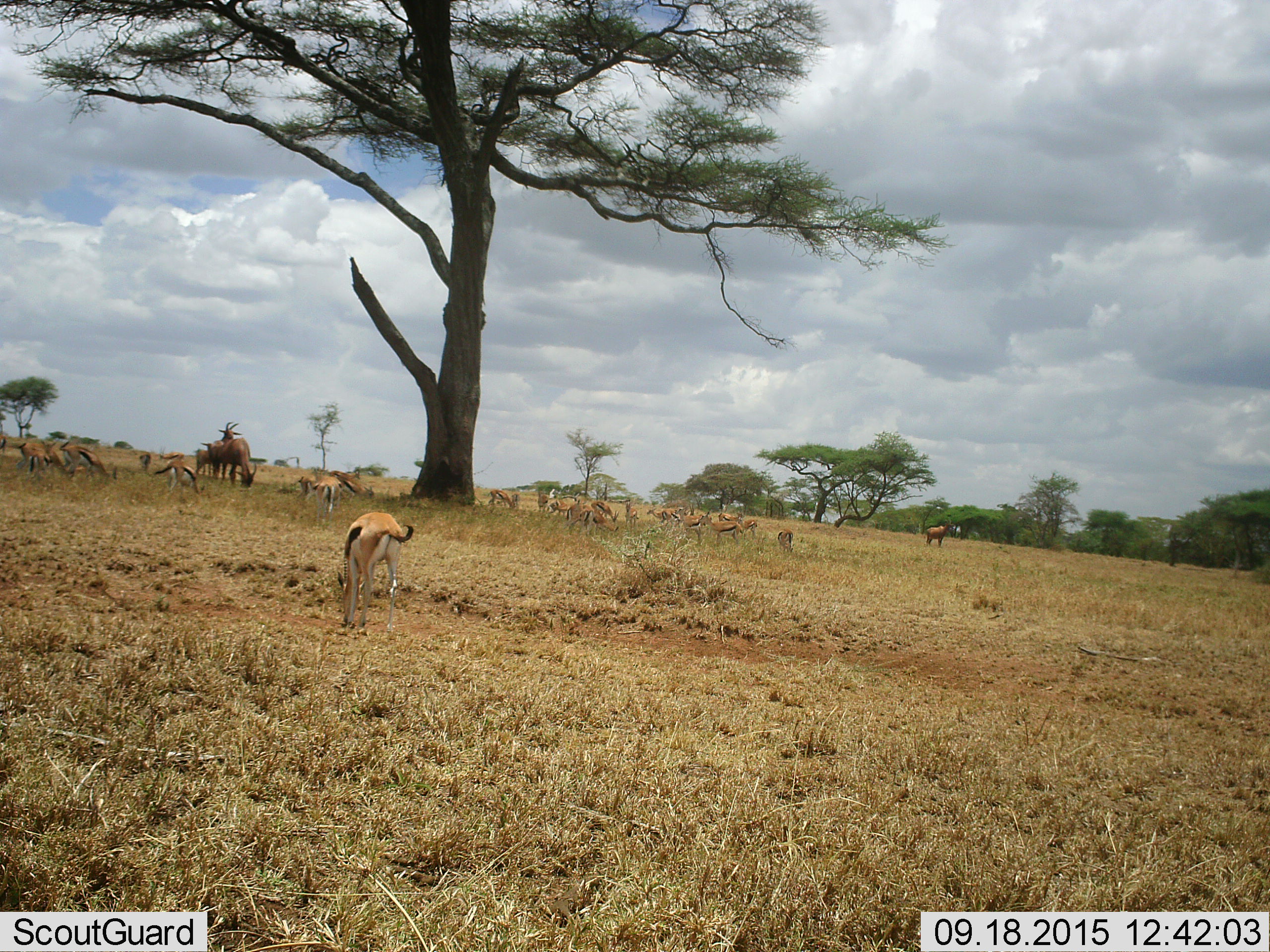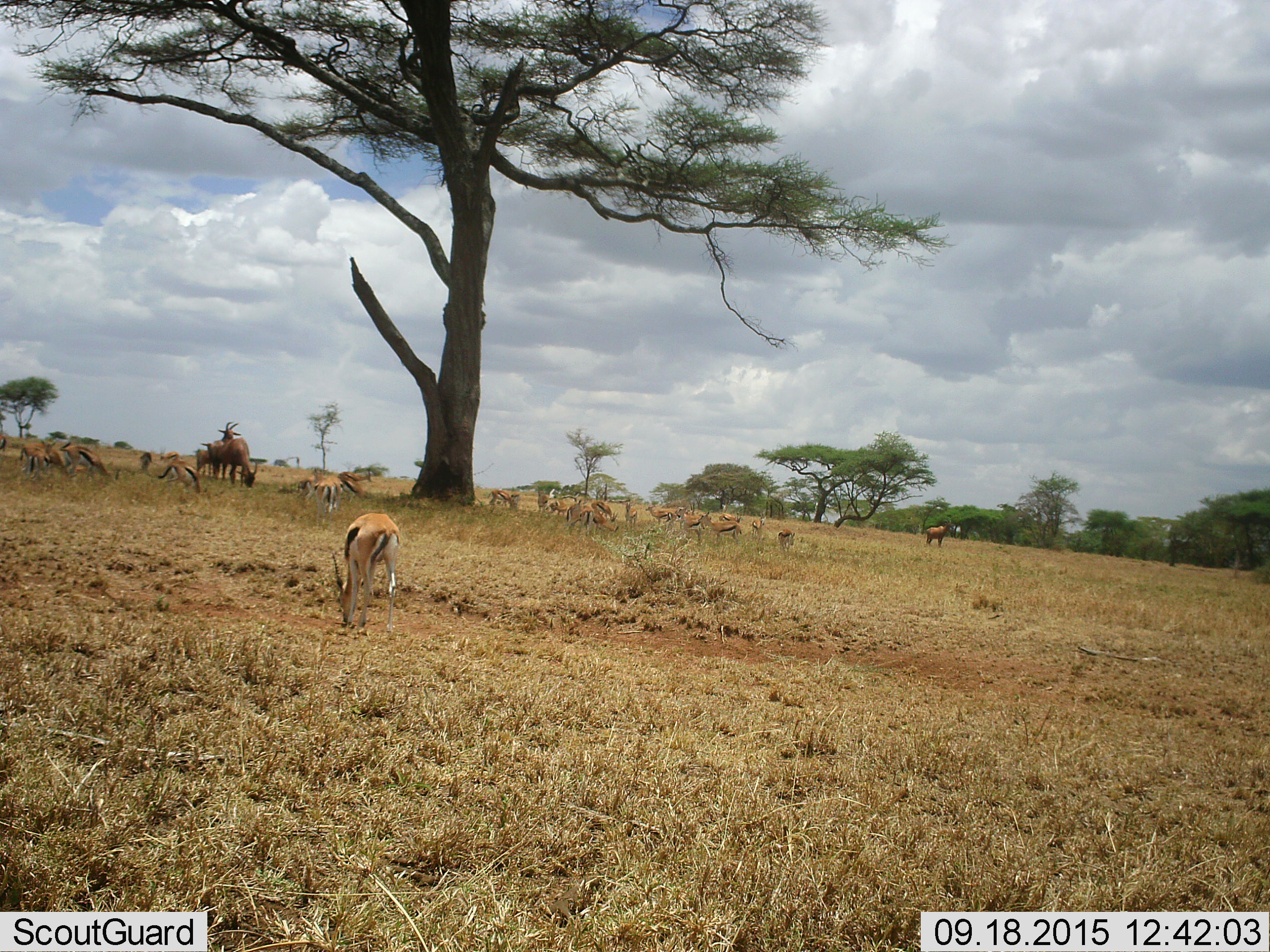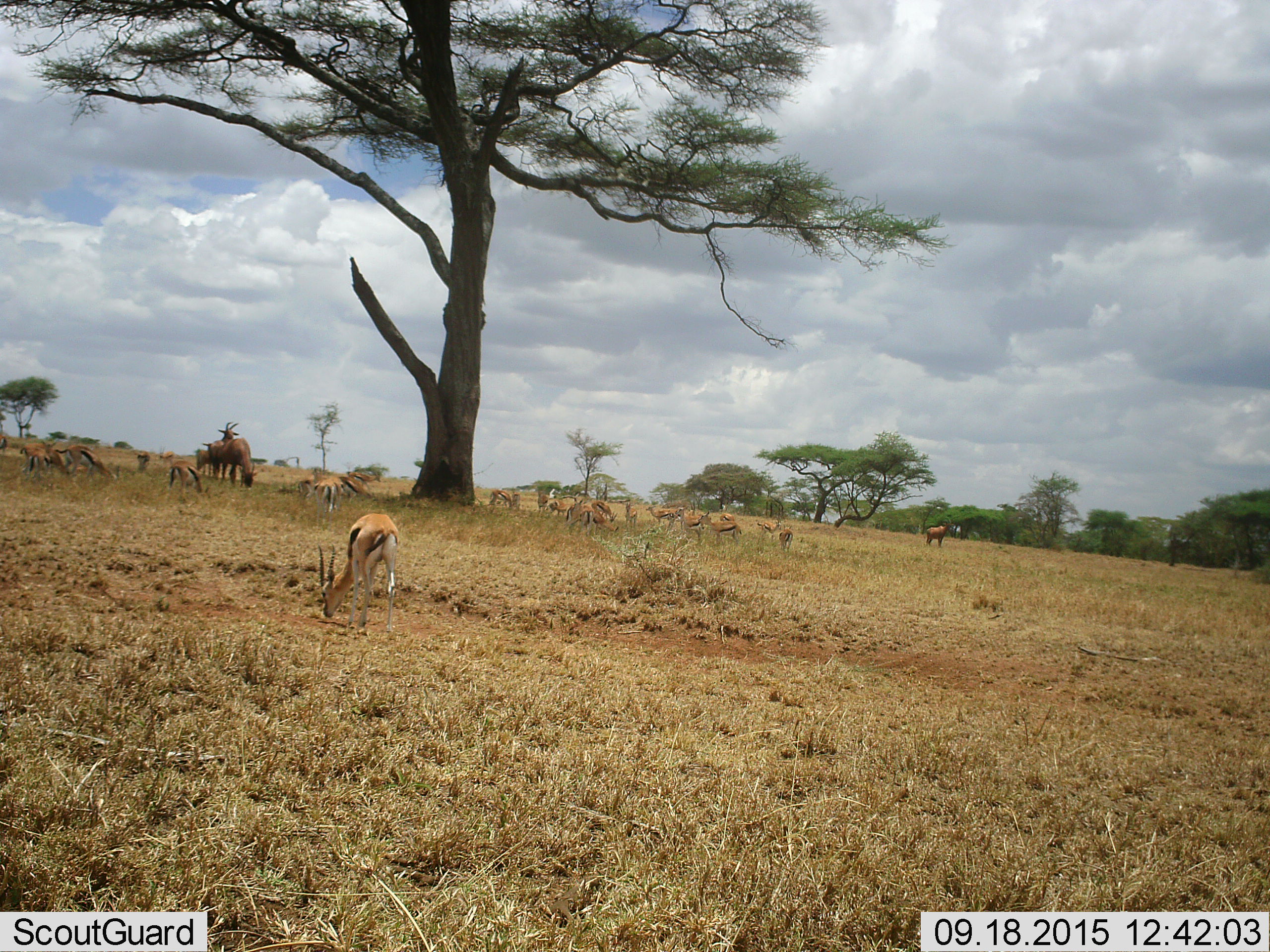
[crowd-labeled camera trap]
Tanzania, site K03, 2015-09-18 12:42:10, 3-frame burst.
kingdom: Animalia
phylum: Chordata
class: Mammalia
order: Artiodactyla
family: Bovidae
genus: Eudorcas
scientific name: Eudorcas thomsonii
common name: thomson's gazelle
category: gazellethomsons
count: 11-50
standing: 70%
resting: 0%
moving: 60%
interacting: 0%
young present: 0%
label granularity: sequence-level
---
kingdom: Animalia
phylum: Chordata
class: Mammalia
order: Artiodactyla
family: Bovidae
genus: Alcelaphus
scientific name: Alcelaphus buselaphus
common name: hartebeest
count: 3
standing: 100%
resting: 0%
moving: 0%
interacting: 0%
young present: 20%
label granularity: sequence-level